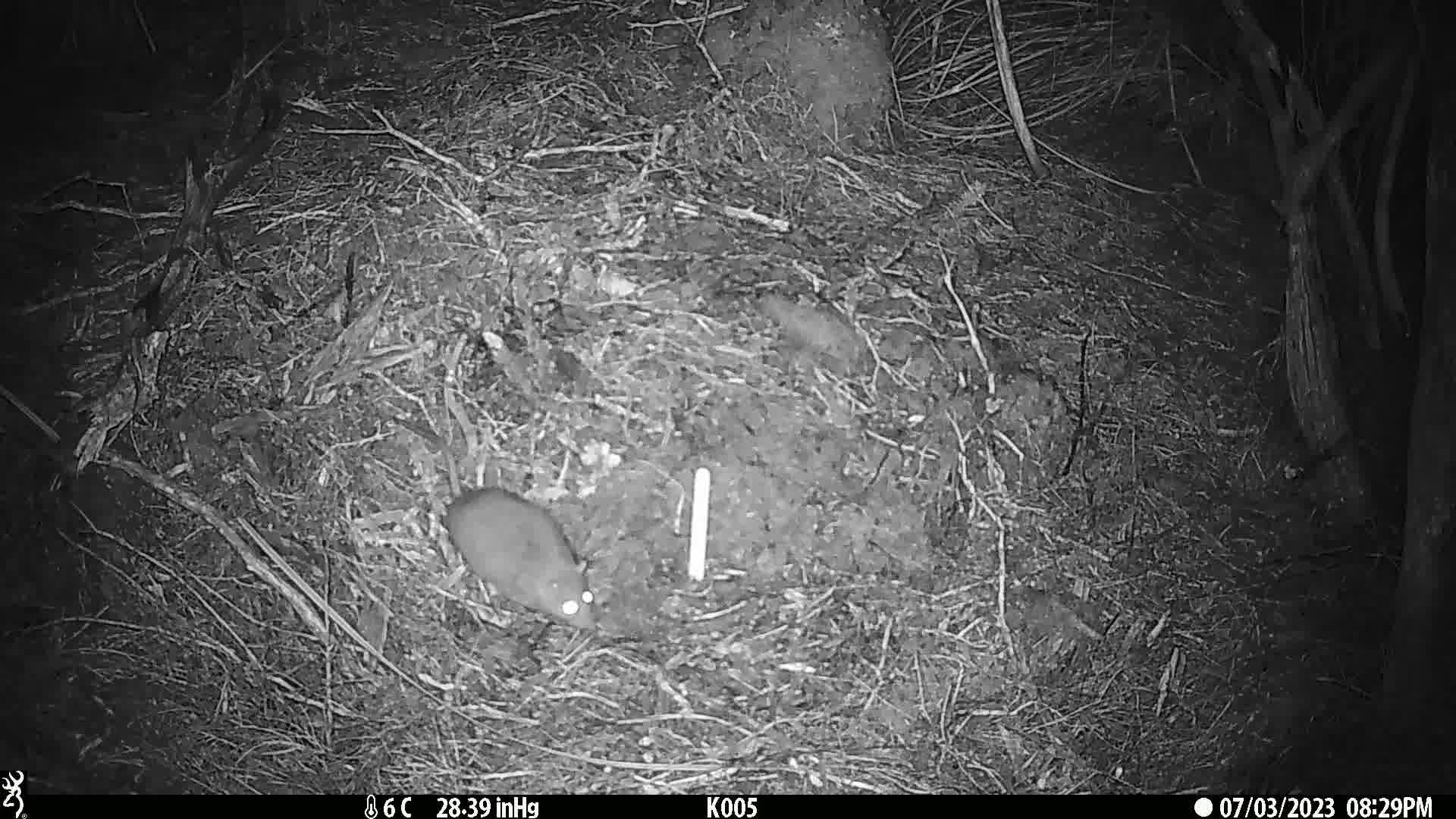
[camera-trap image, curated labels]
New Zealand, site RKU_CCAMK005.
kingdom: Animalia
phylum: Chordata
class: Mammalia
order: Rodentia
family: Muridae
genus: Rattus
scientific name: Rattus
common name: rat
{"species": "rat (Rattus)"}